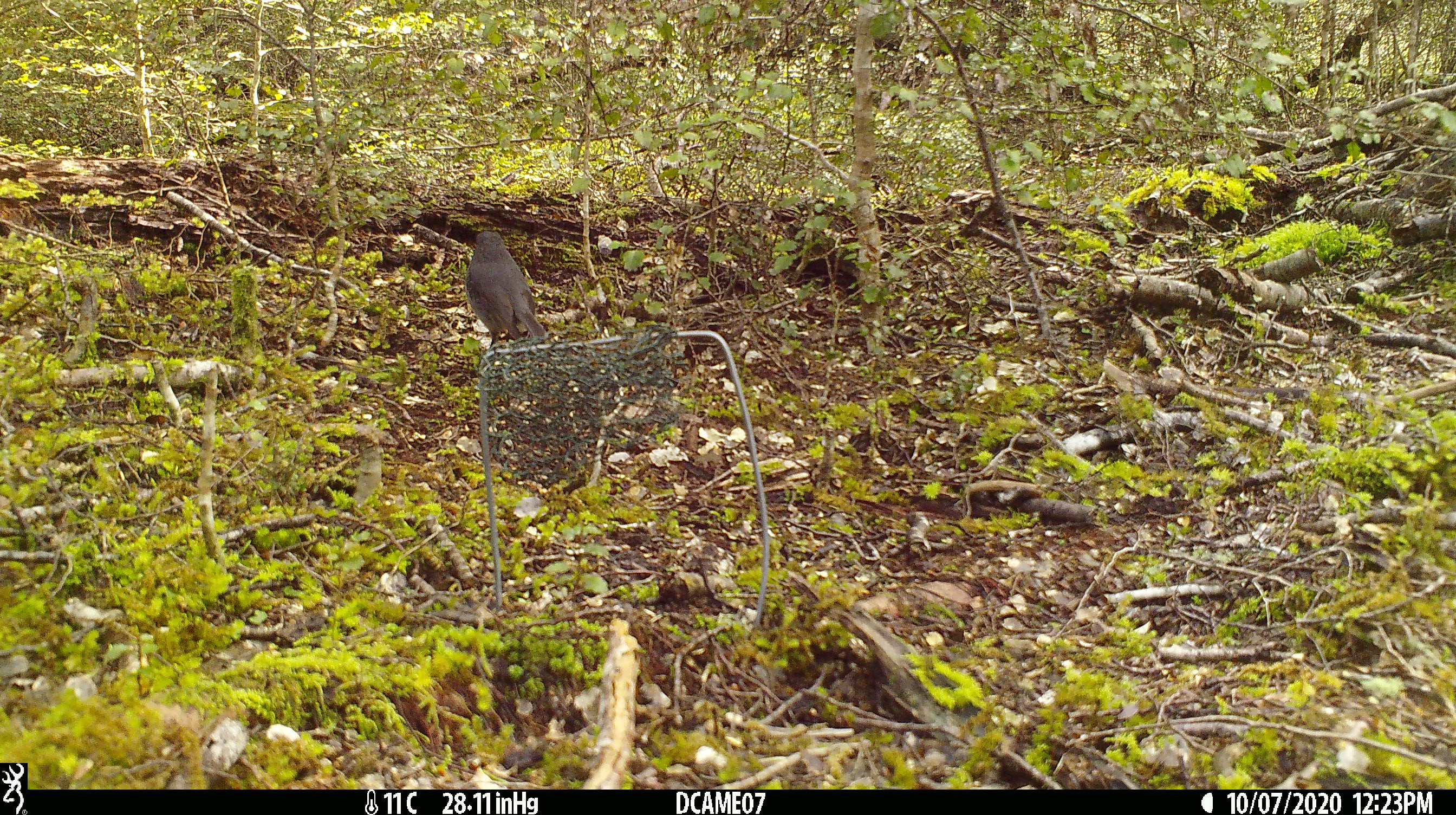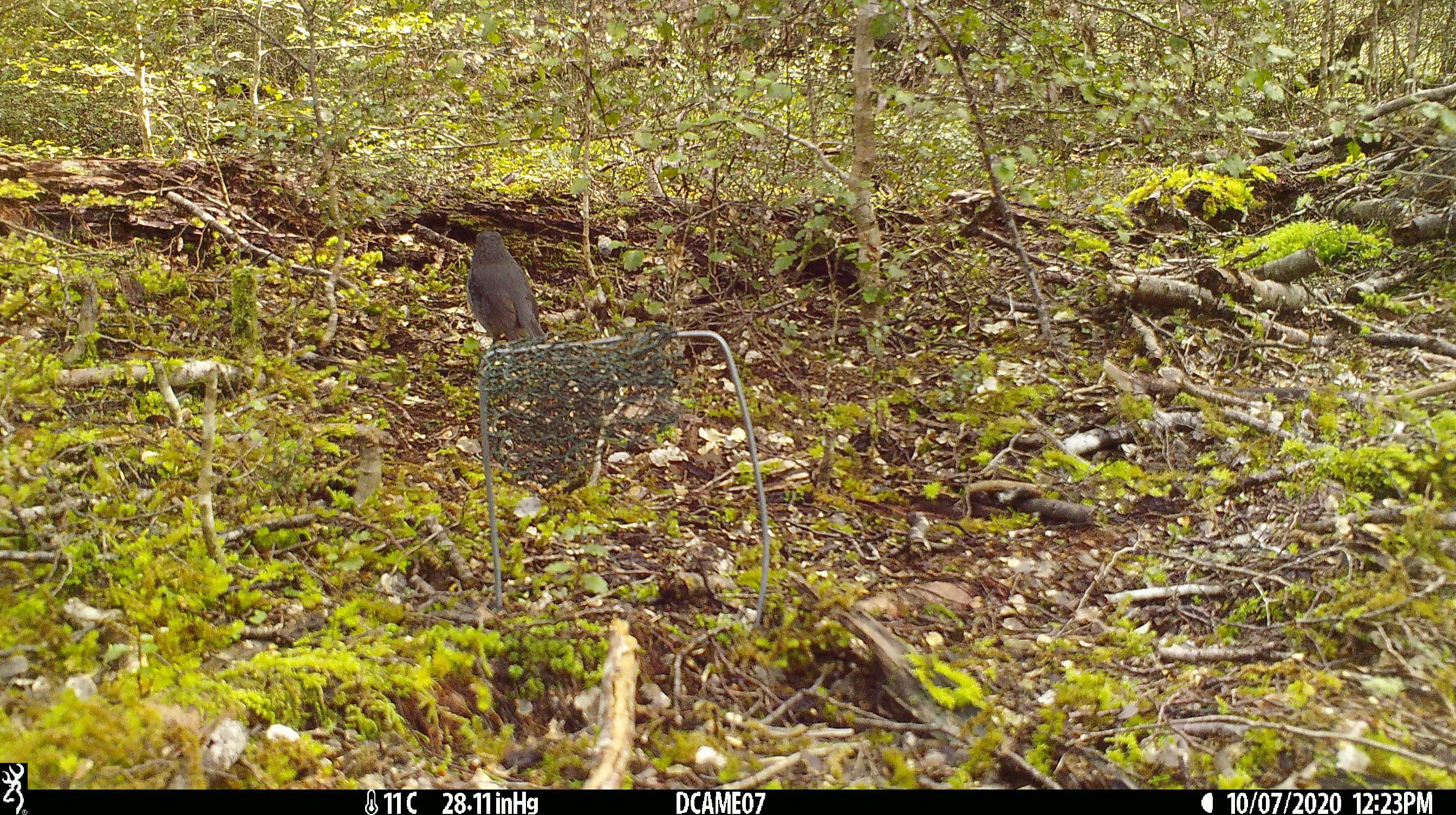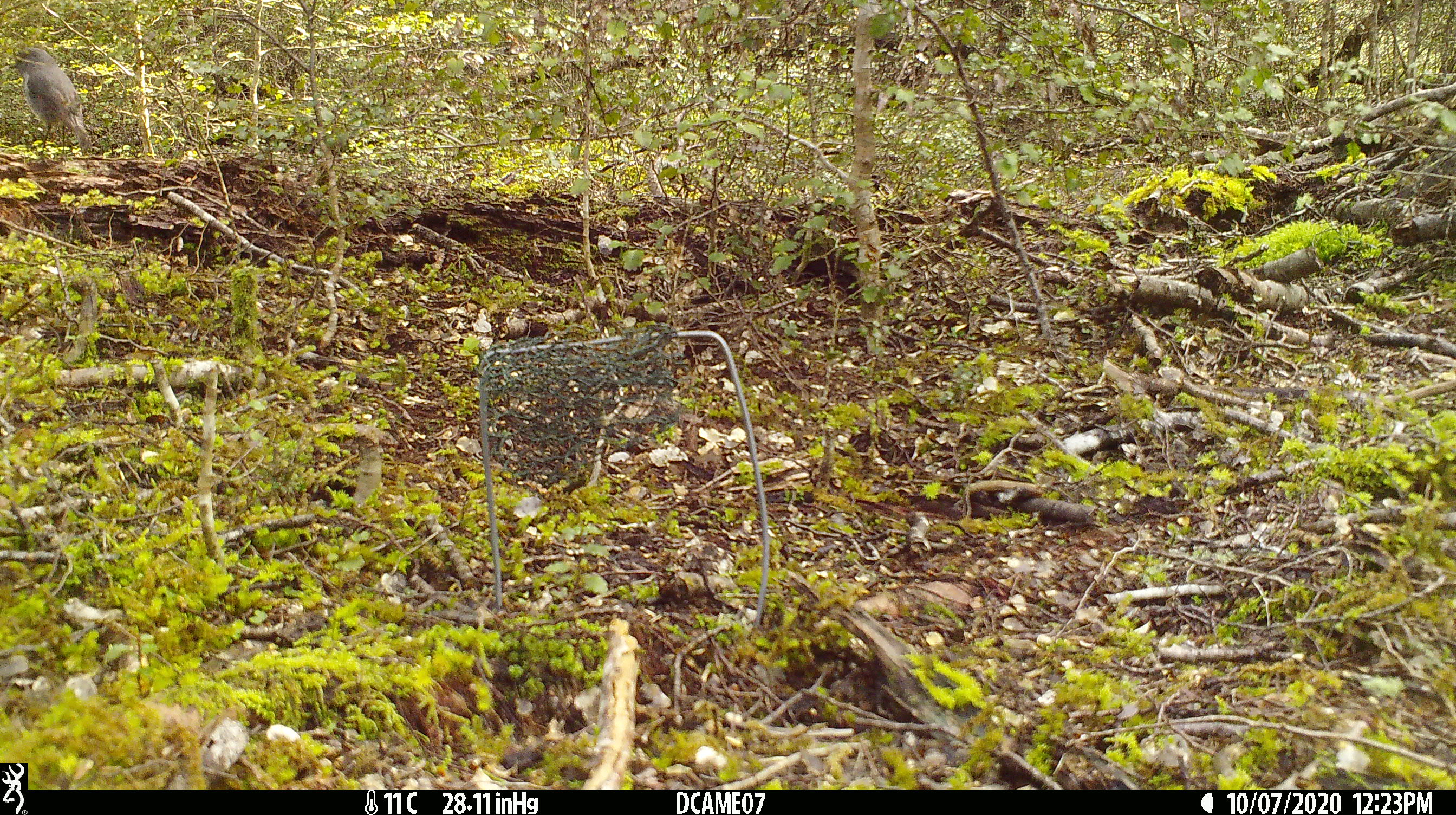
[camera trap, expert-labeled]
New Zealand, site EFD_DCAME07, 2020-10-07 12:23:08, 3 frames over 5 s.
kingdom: Animalia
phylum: Chordata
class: Aves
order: Passeriformes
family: Petroicidae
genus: Petroica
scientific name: Petroica australis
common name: new zealand robin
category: robin